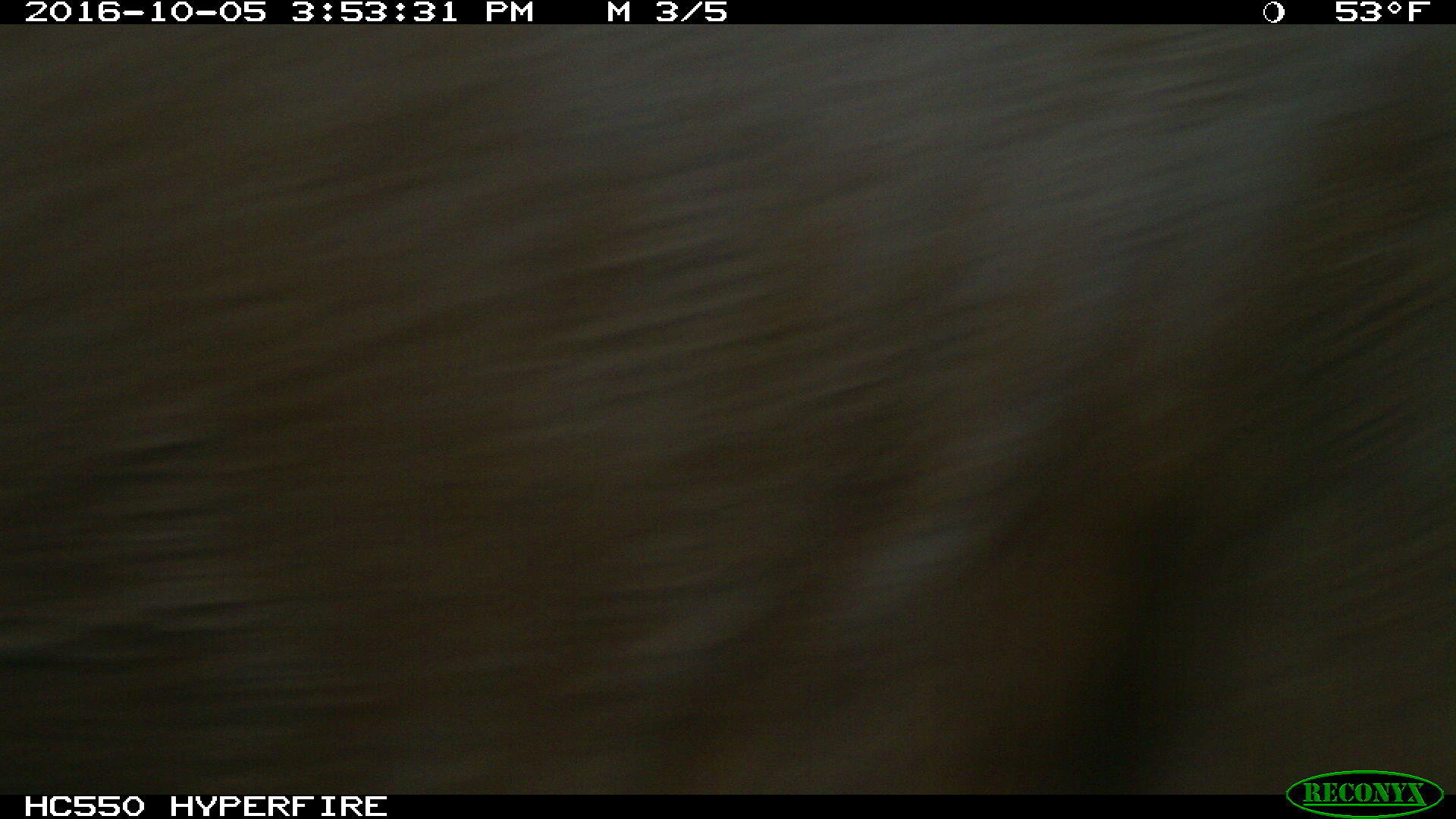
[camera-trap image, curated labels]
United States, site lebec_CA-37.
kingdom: Animalia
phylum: Chordata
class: Mammalia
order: Artiodactyla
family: Bovidae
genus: Bos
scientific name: Bos taurus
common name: domestic cow